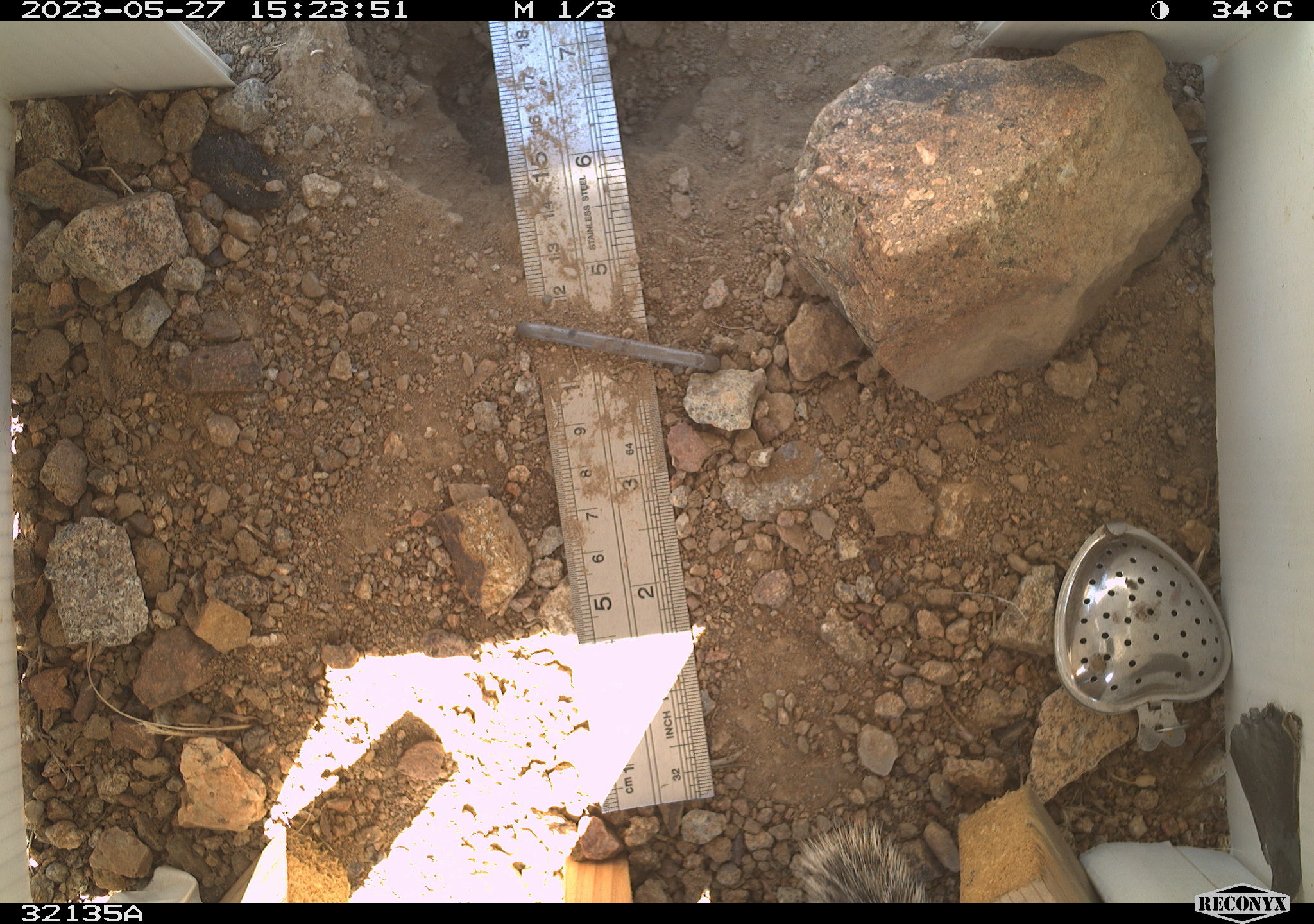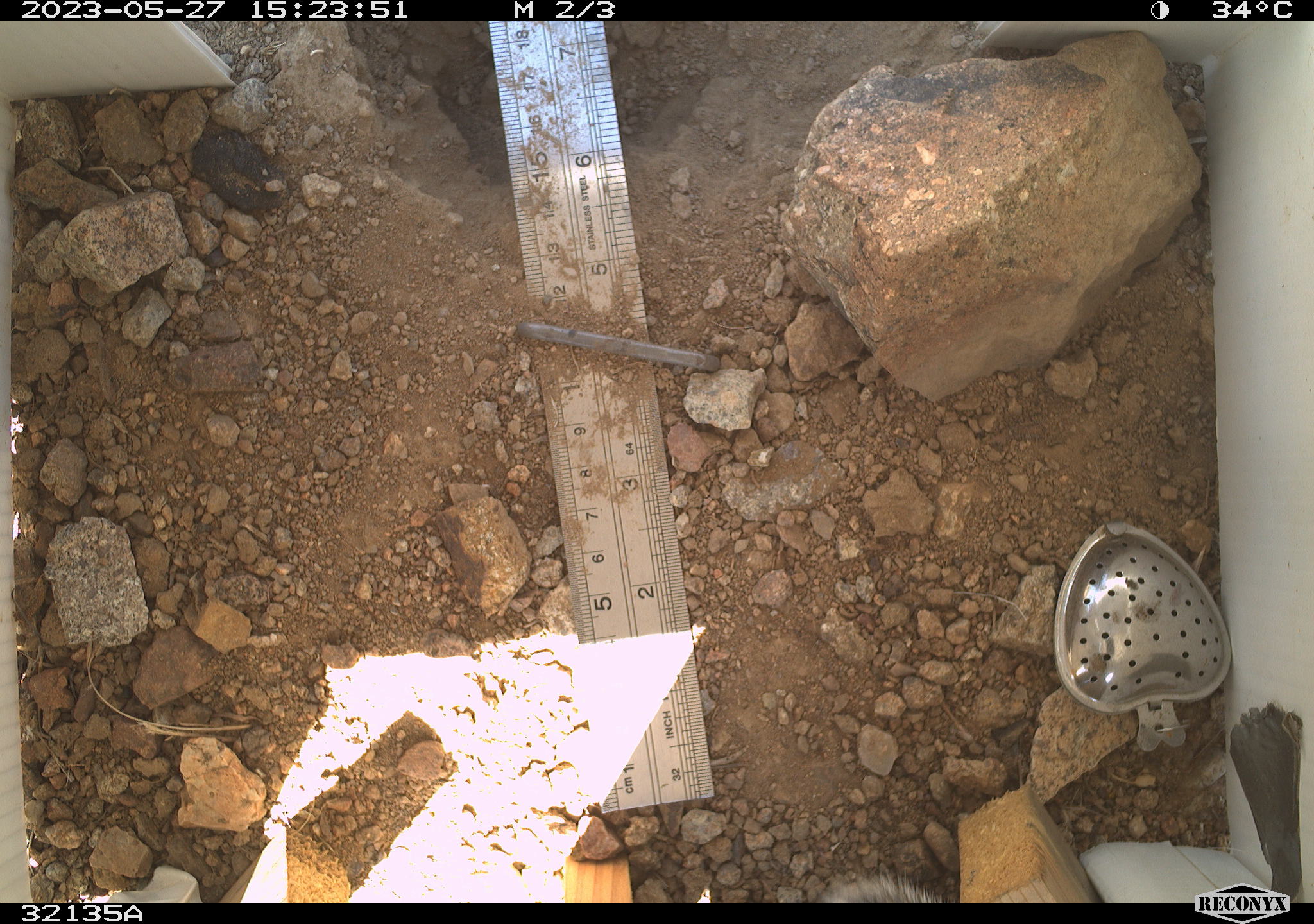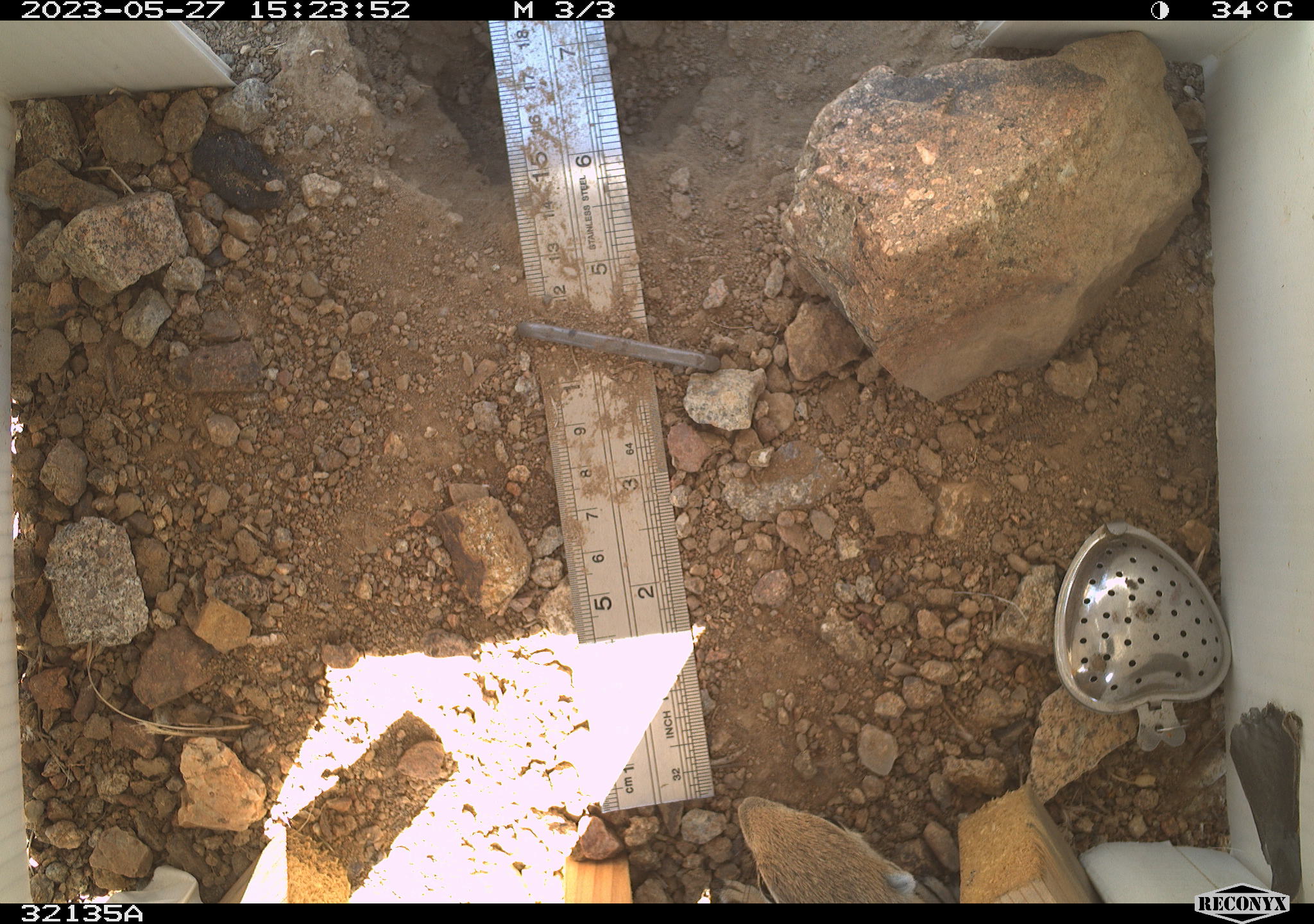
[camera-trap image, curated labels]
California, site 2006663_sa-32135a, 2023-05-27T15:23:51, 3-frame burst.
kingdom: Animalia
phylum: Chordata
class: Mammalia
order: Rodentia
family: Sciuridae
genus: Ammospermophilus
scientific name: Ammospermophilus leucurus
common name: white-tailed antelope squirrel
White-tailed antelope squirrel (Ammospermophilus leucurus).